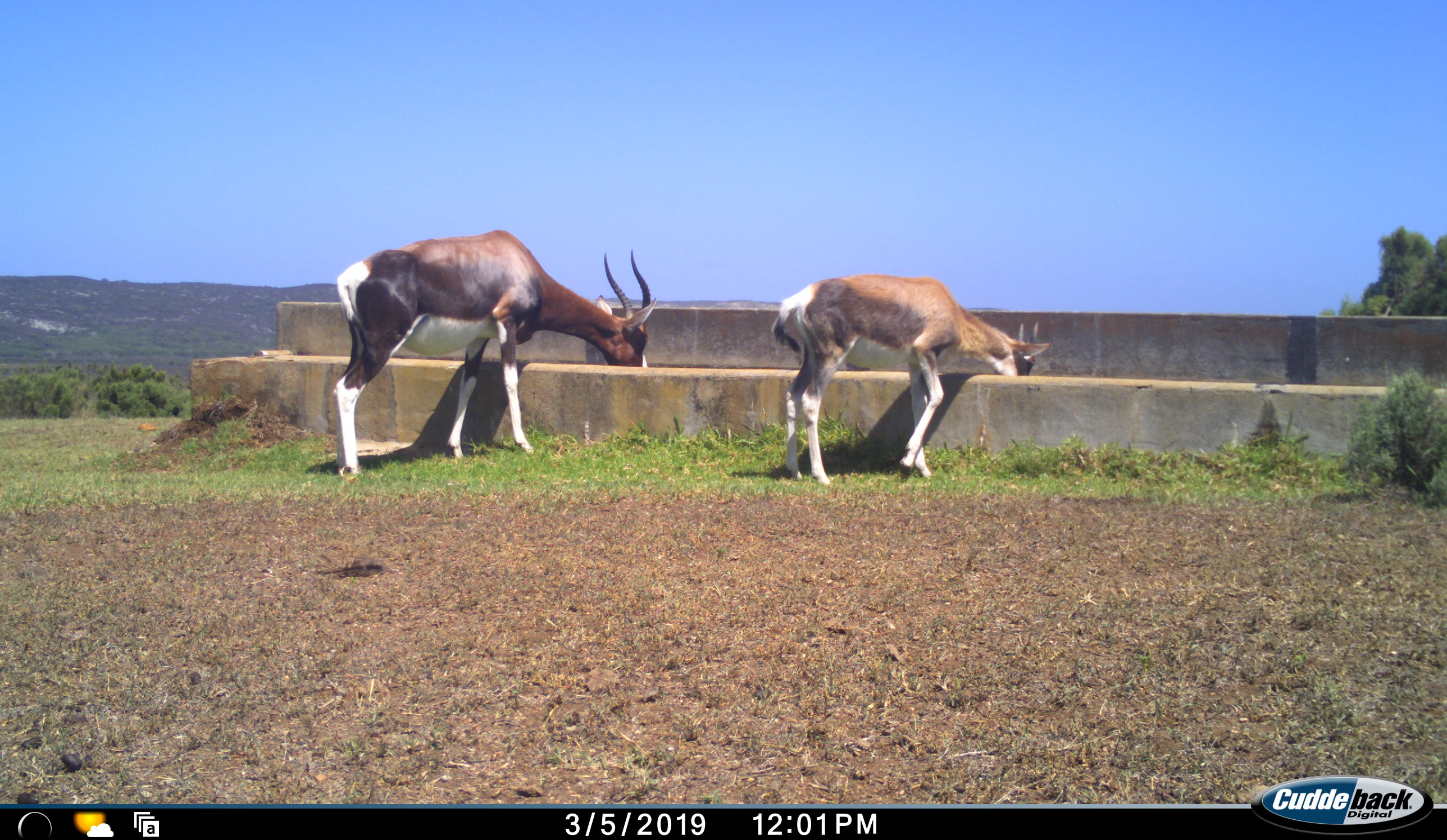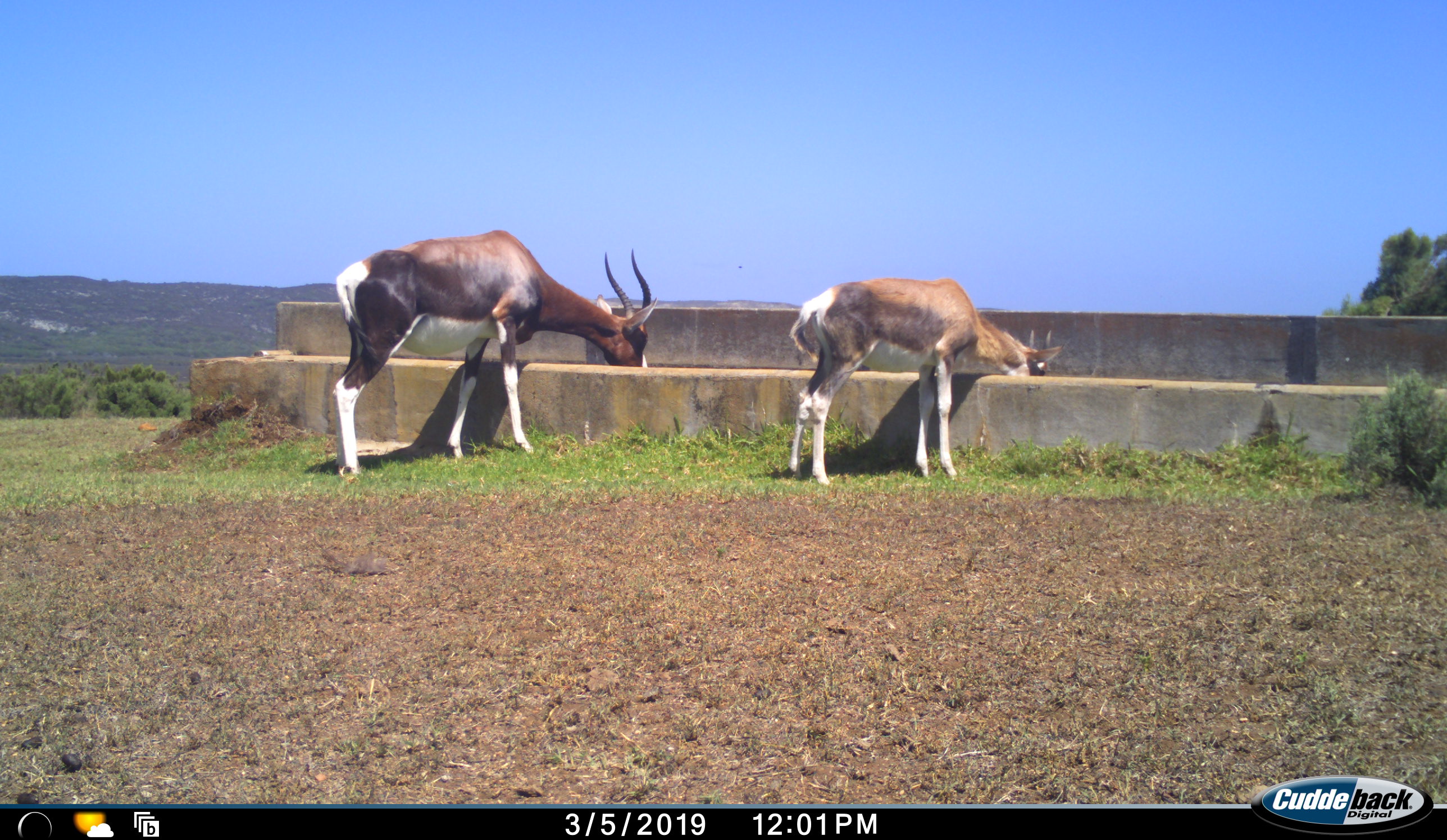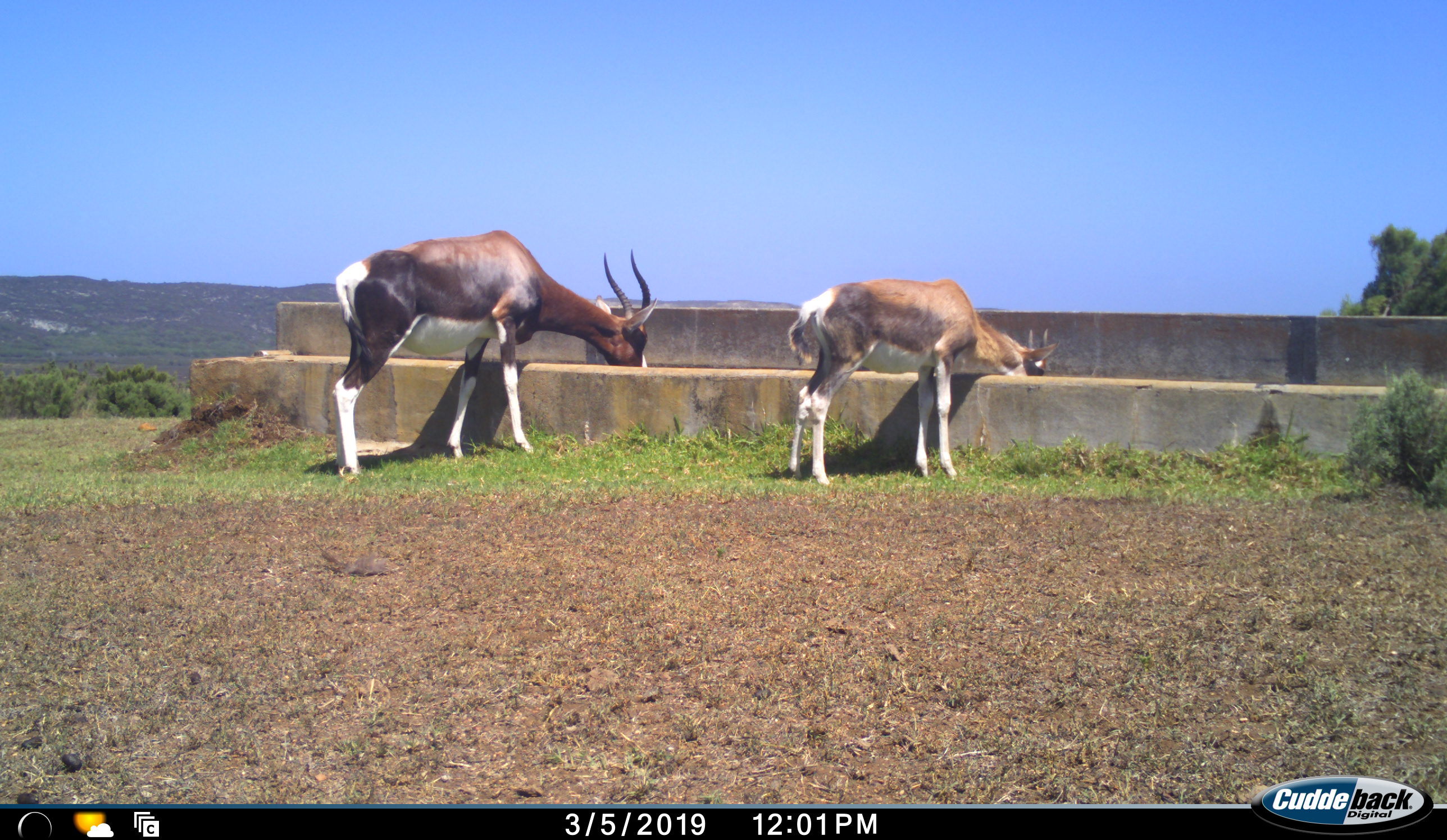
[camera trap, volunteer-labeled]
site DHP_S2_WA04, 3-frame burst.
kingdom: Animalia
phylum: Chordata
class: Mammalia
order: Artiodactyla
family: Bovidae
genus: Damaliscus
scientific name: Damaliscus pygargus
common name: bontebok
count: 2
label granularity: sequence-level